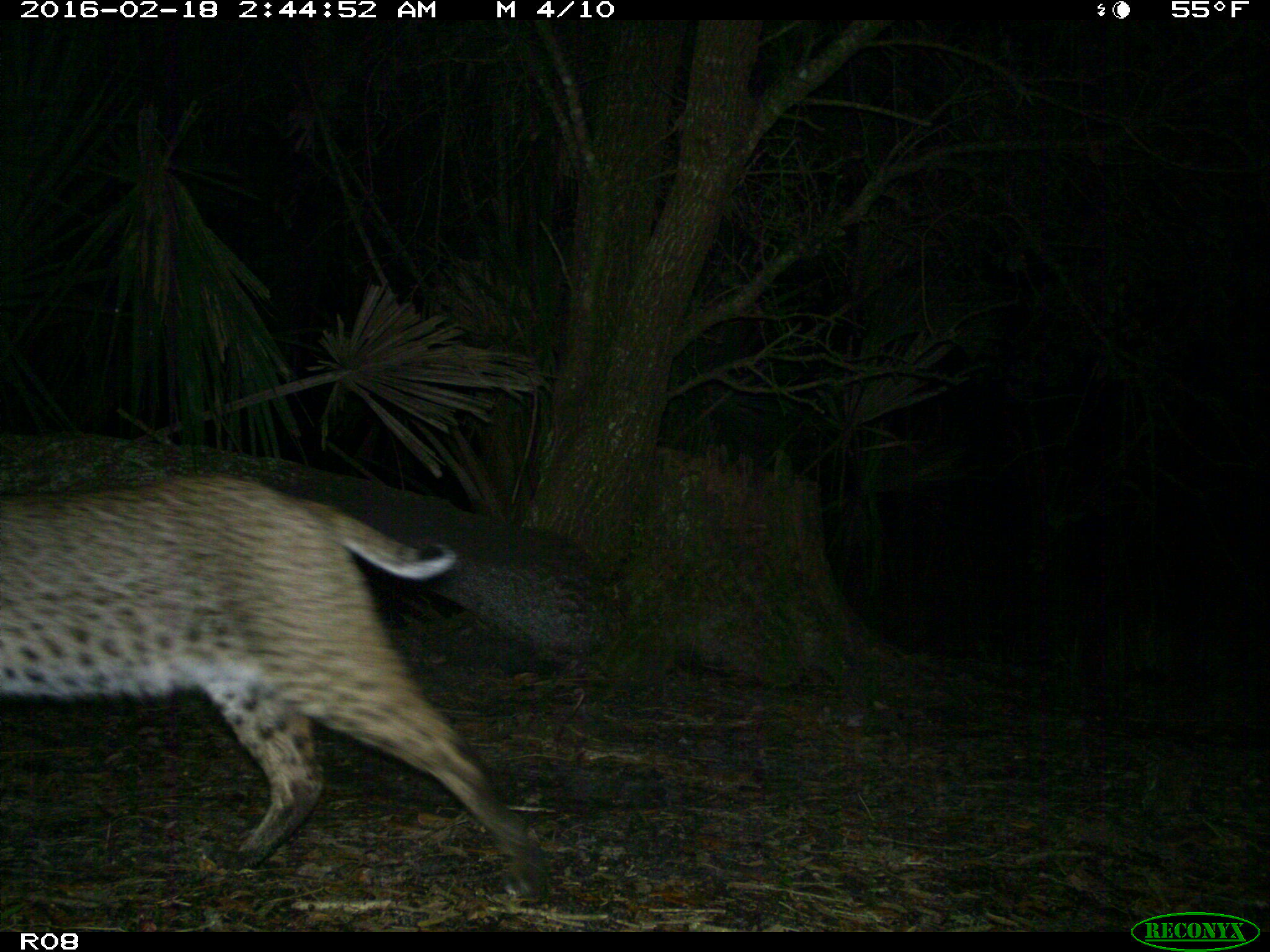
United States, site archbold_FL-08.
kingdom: Animalia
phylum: Chordata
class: Mammalia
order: Carnivora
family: Felidae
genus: Lynx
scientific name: Lynx rufus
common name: bobcat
Lynx rufus (bobcat).